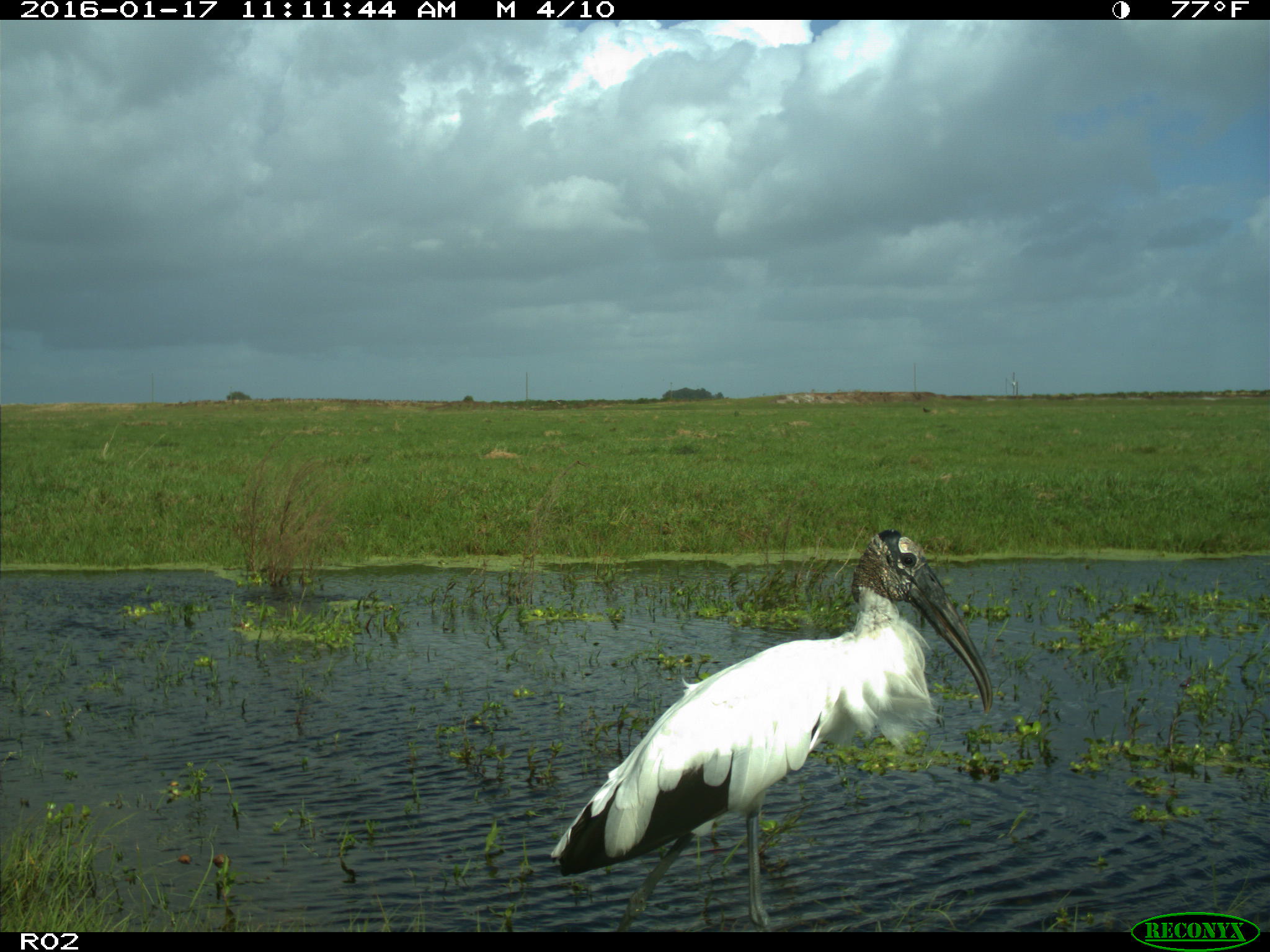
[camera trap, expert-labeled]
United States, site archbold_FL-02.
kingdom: Animalia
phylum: Chordata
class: Aves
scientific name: Aves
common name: birds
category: unidentified bird